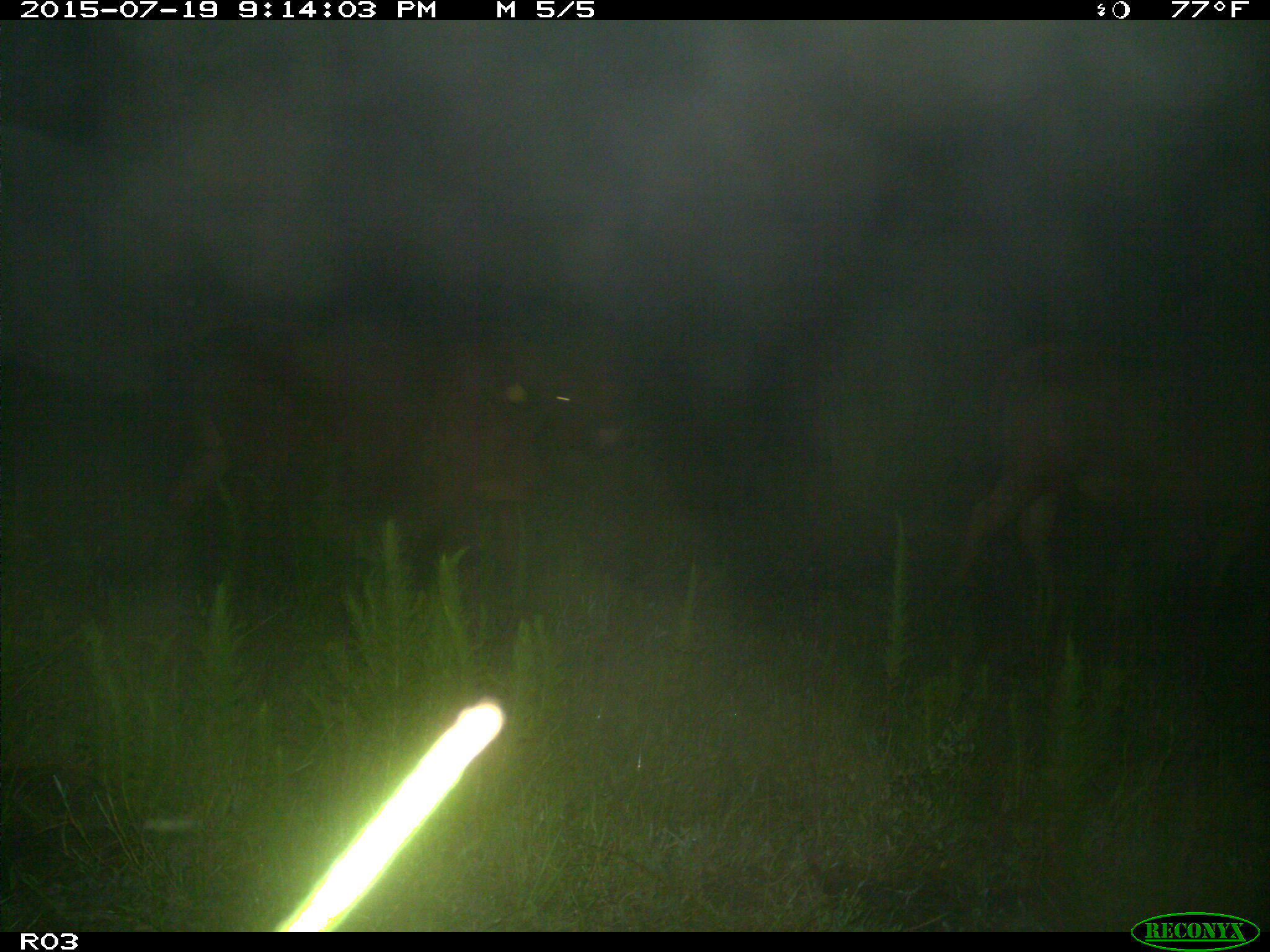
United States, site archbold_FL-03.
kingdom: Animalia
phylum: Chordata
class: Mammalia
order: Artiodactyla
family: Bovidae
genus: Bos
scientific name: Bos taurus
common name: domestic cow